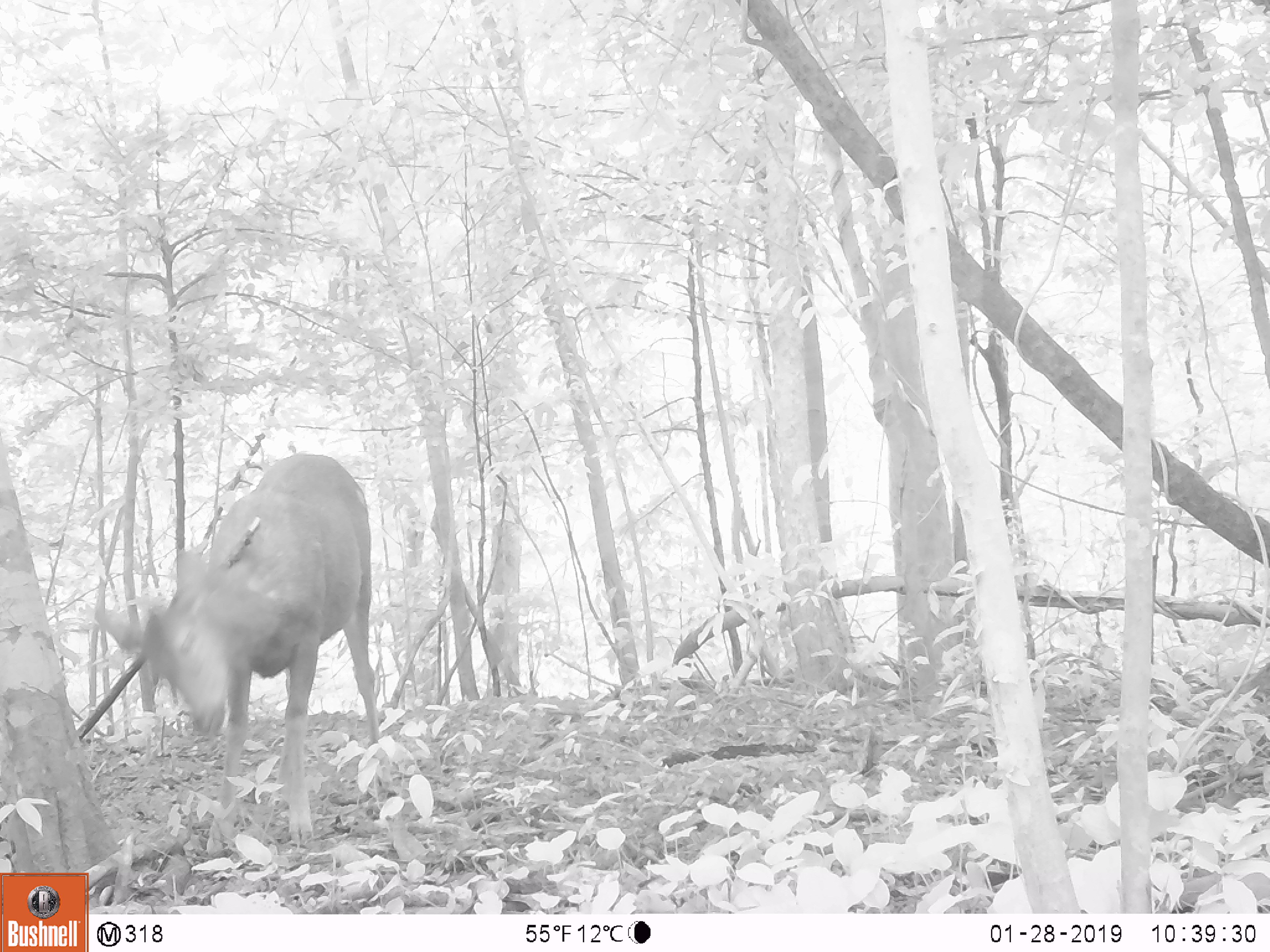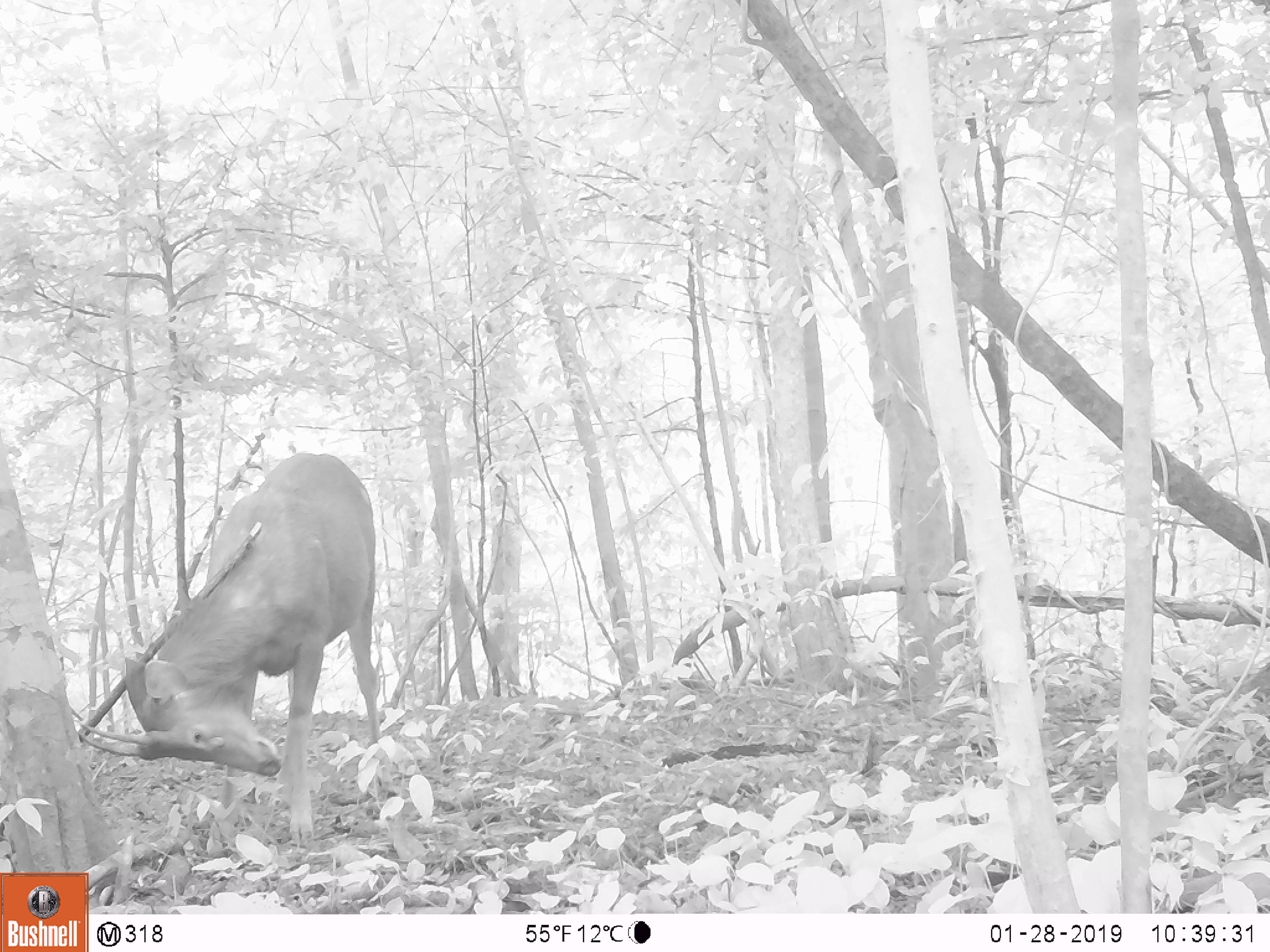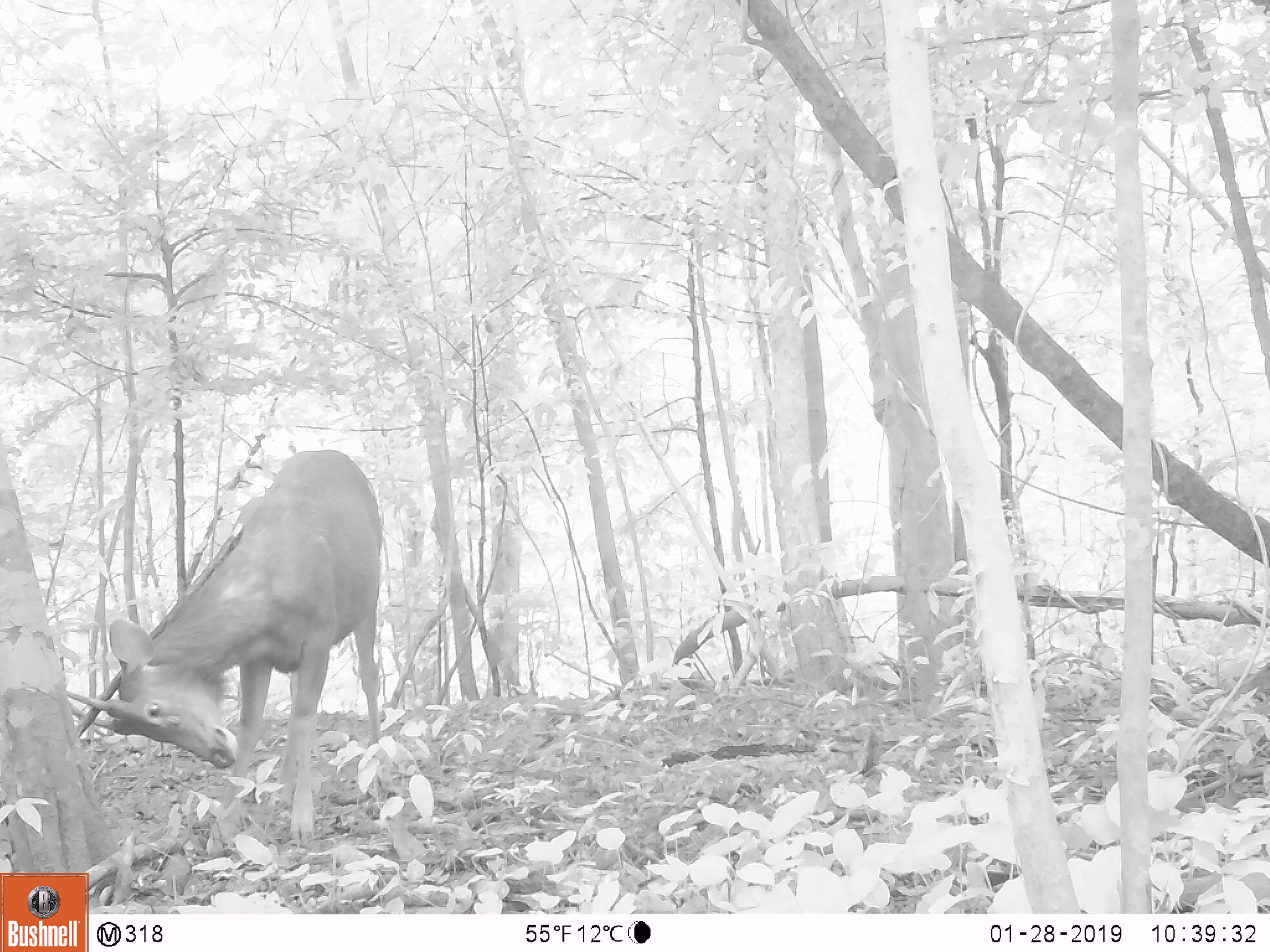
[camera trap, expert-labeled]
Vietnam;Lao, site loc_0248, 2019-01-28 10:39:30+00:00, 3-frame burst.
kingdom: Animalia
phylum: Chordata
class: Mammalia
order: Artiodactyla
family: Cervidae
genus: Rusa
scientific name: Rusa unicolor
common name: sambar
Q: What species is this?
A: Sambar (Rusa unicolor).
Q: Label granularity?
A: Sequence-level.